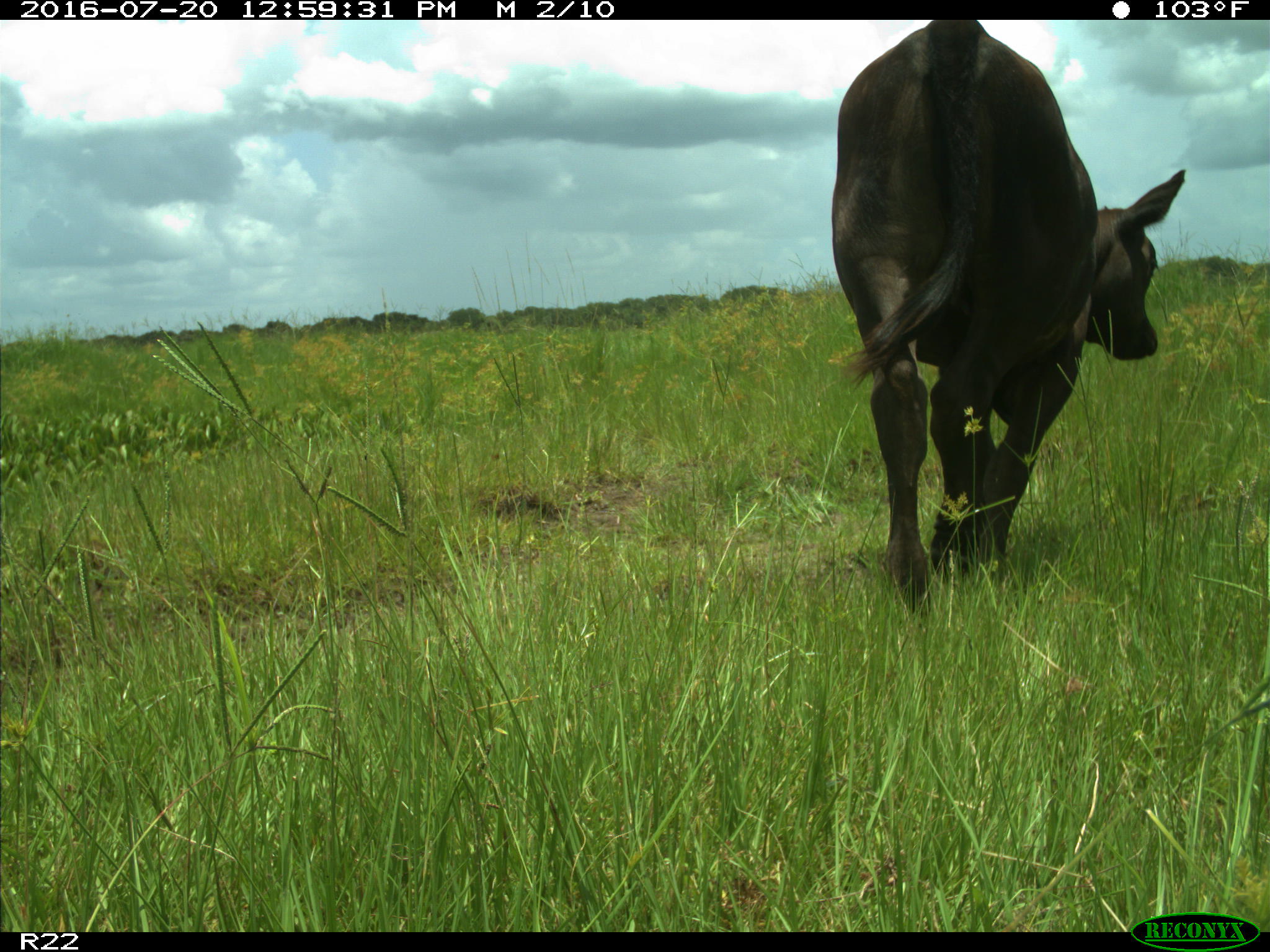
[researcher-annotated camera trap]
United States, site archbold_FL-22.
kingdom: Animalia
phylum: Chordata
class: Mammalia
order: Artiodactyla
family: Bovidae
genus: Bos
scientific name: Bos taurus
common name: domestic cow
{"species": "Bos taurus (domestic cow)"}